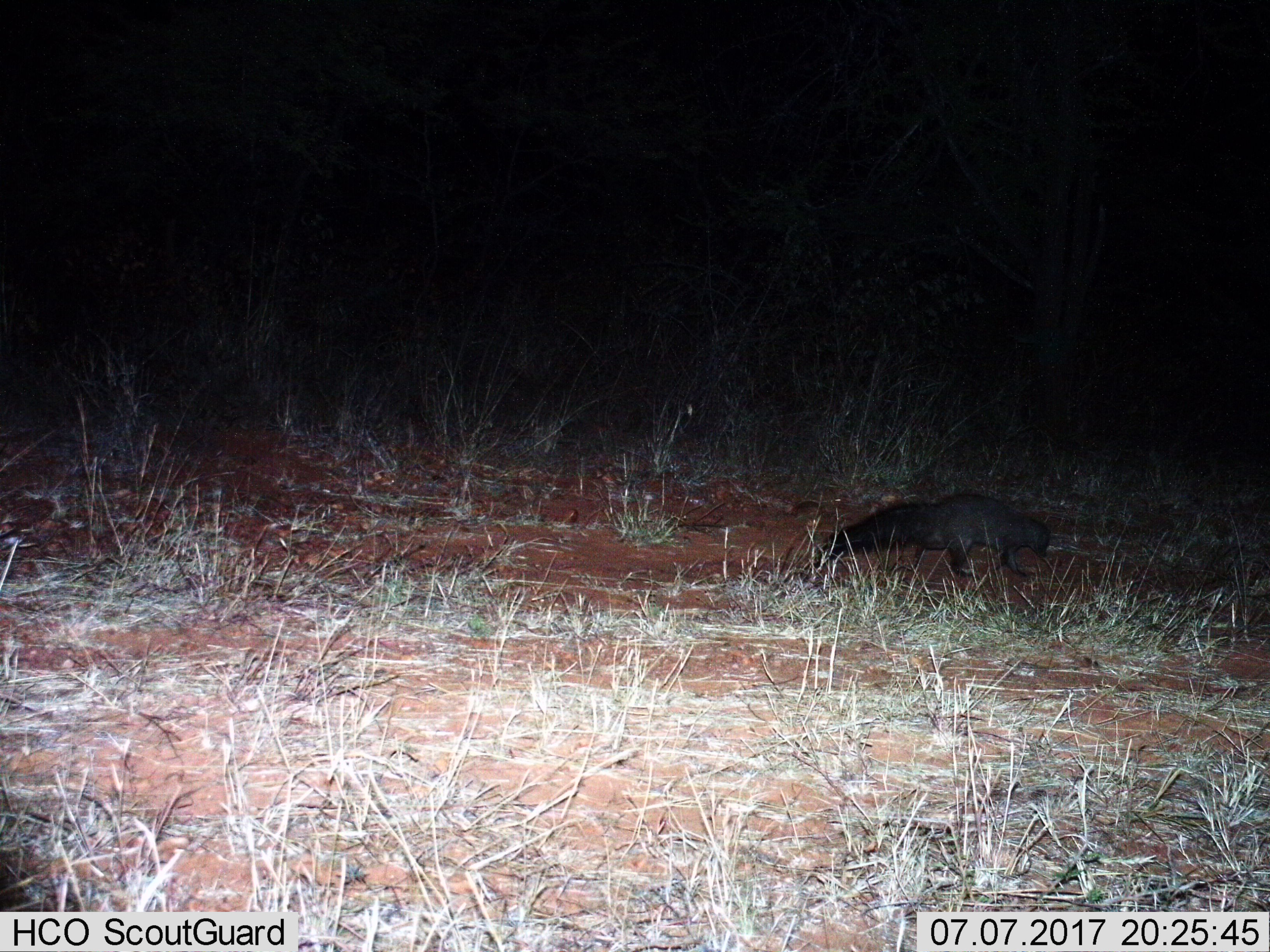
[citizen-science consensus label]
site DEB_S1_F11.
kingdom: Animalia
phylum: Chordata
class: Mammalia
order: Carnivora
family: Herpestidae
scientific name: Herpestidae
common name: mongoose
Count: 1.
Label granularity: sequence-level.